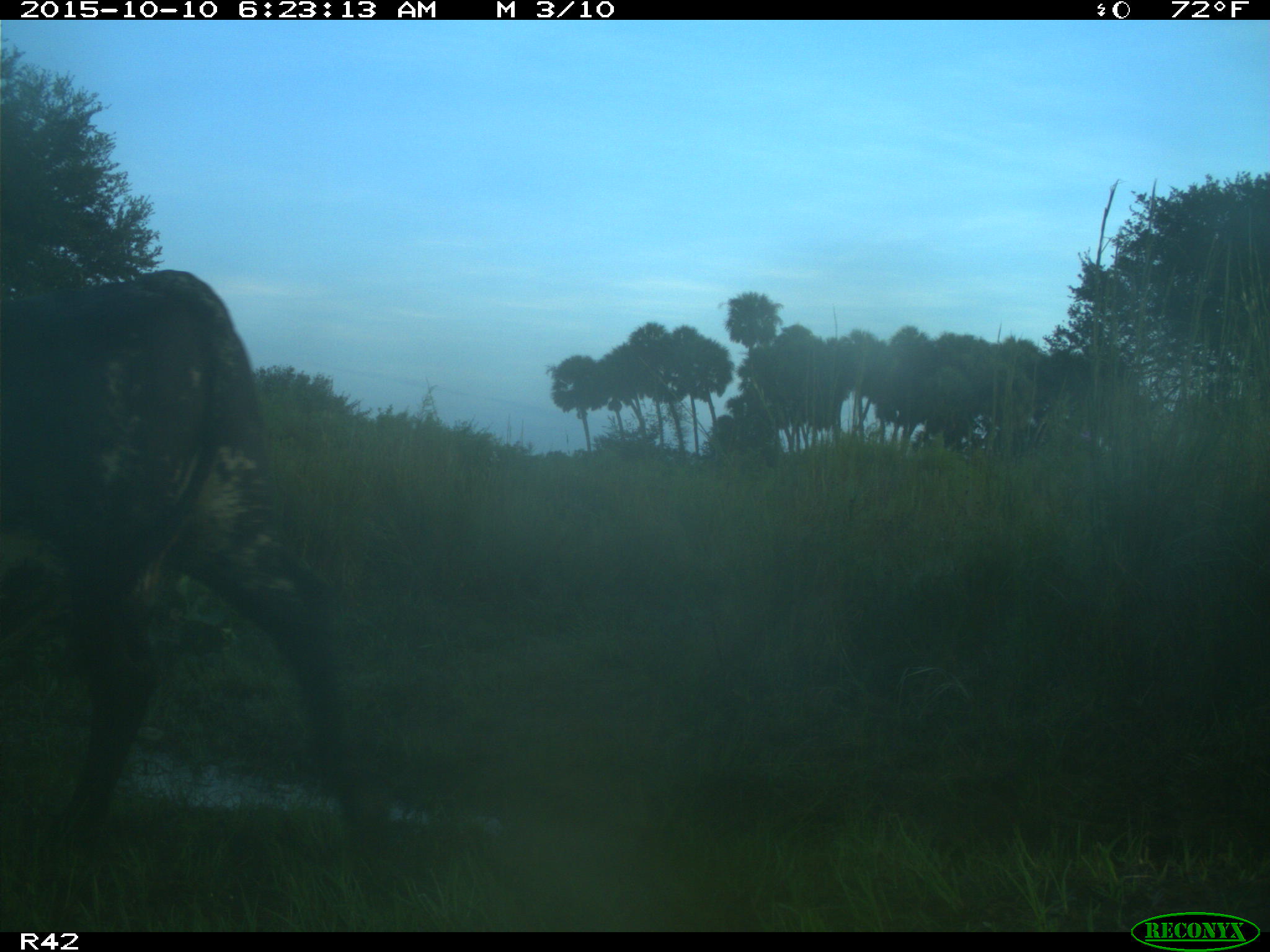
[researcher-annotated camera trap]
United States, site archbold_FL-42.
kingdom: Animalia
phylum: Chordata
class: Mammalia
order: Artiodactyla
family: Bovidae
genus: Bos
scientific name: Bos taurus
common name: domestic cow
Bos taurus (domestic cow).